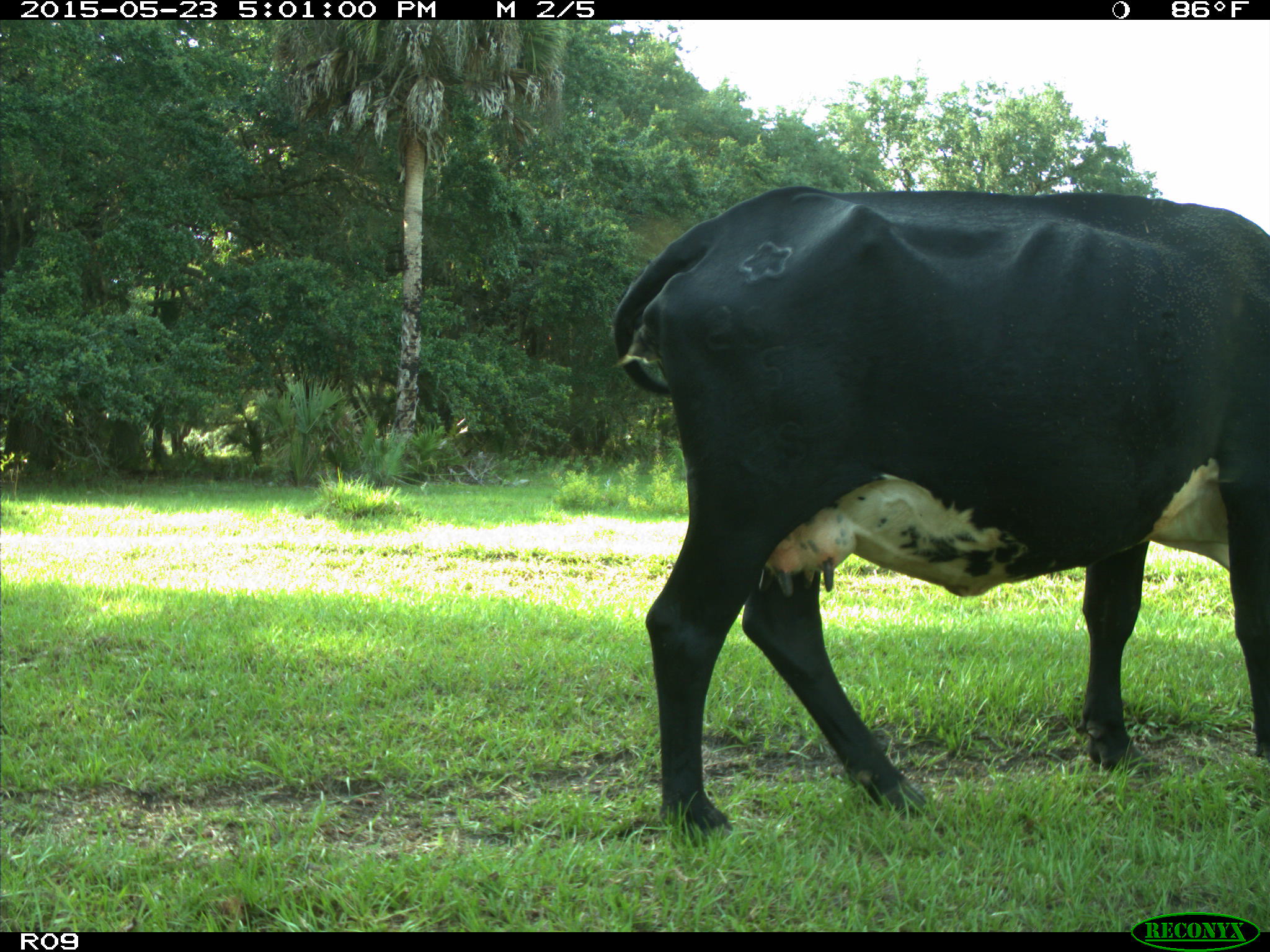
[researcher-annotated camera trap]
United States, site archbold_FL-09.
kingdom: Animalia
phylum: Chordata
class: Mammalia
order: Artiodactyla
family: Bovidae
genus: Bos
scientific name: Bos taurus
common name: domestic cow